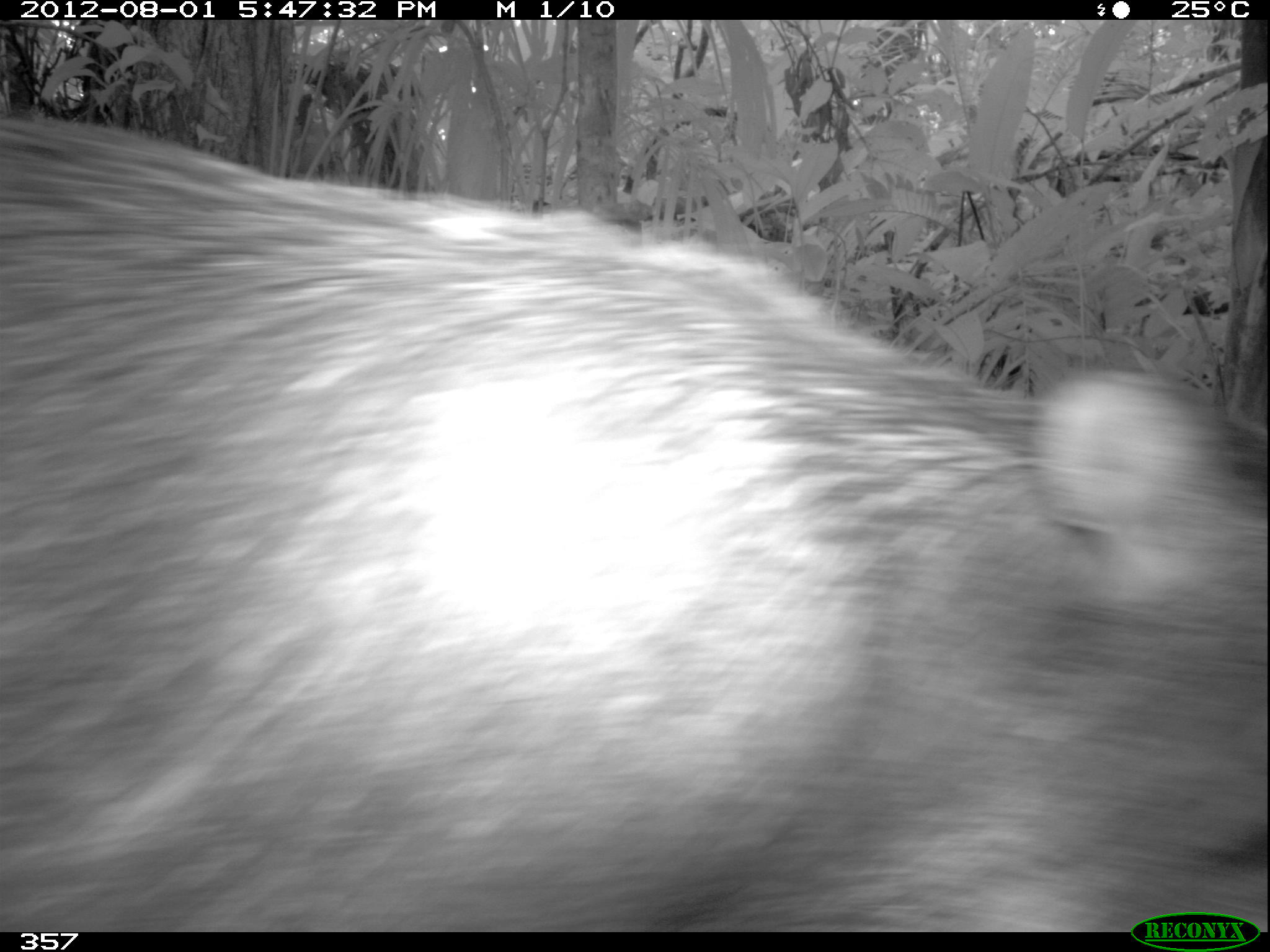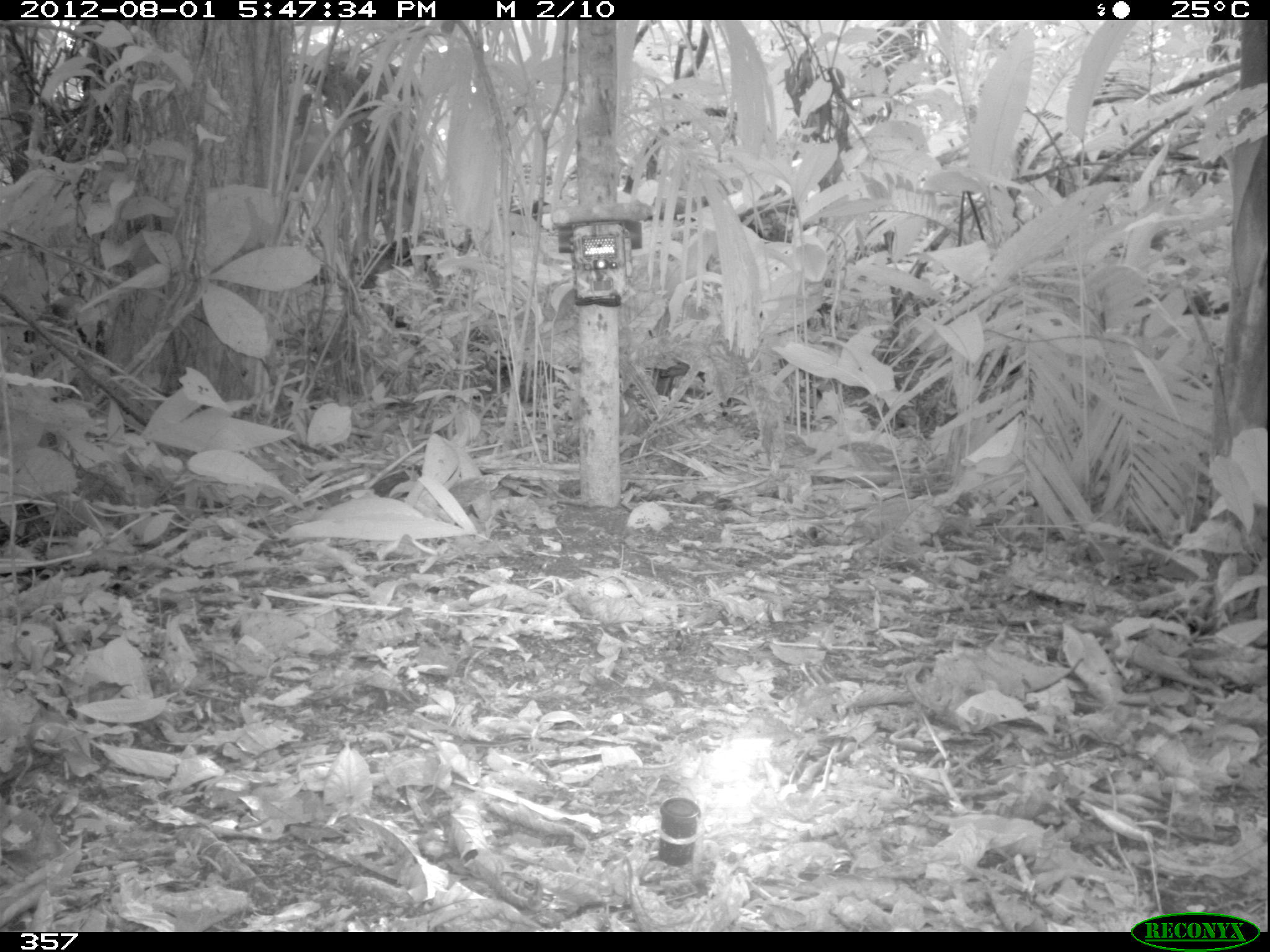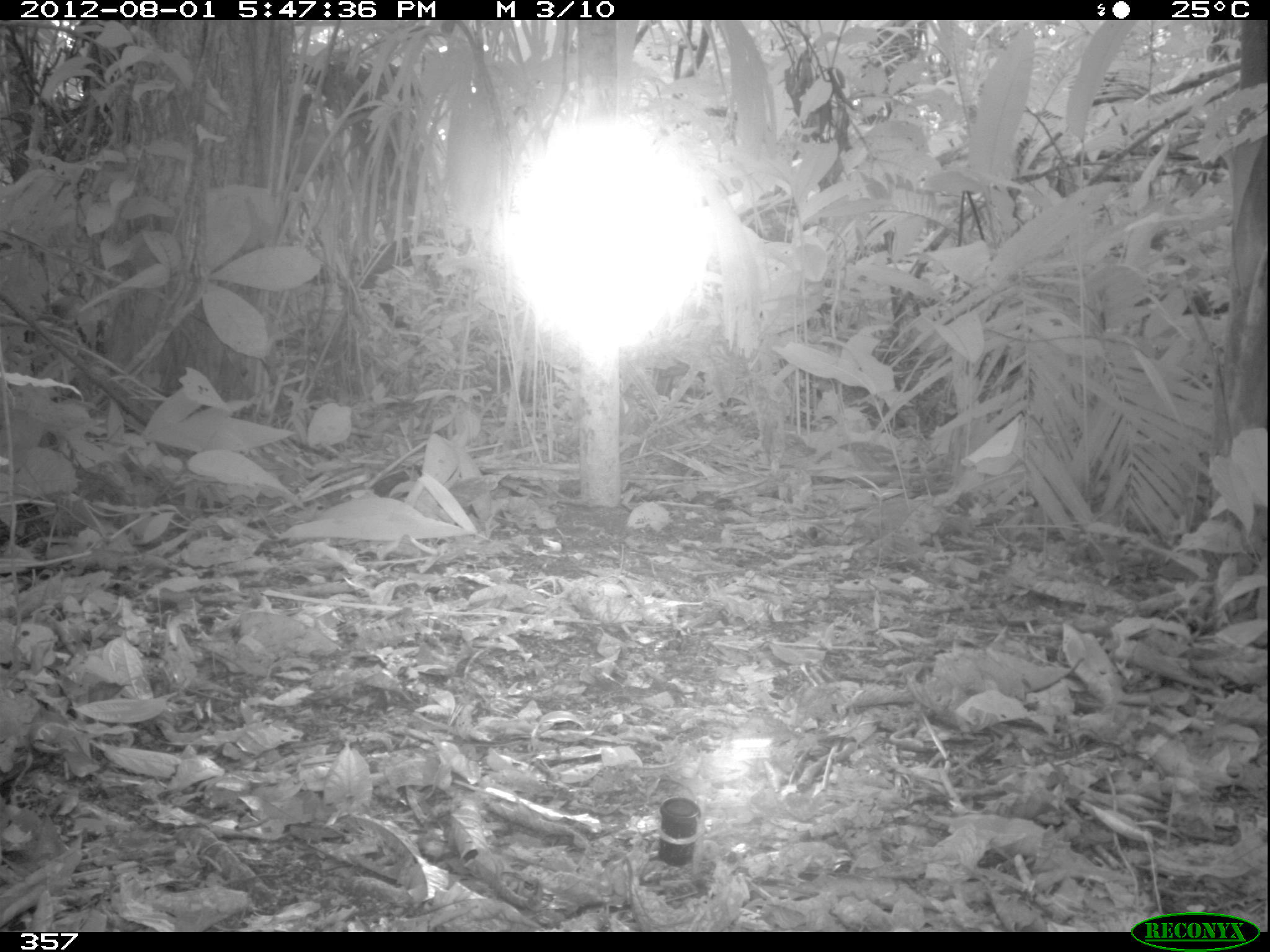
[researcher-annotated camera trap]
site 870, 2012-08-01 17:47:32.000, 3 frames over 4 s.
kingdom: Animalia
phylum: Chordata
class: Mammalia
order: Artiodactyla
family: Tayassuidae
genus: Tayassu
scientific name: Tayassu pecari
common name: white-lipped peccary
Tayassu pecari (white-lipped peccary).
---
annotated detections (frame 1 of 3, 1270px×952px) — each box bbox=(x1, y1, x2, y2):
tayassu pecari: bbox=(0, 103, 1262, 932)